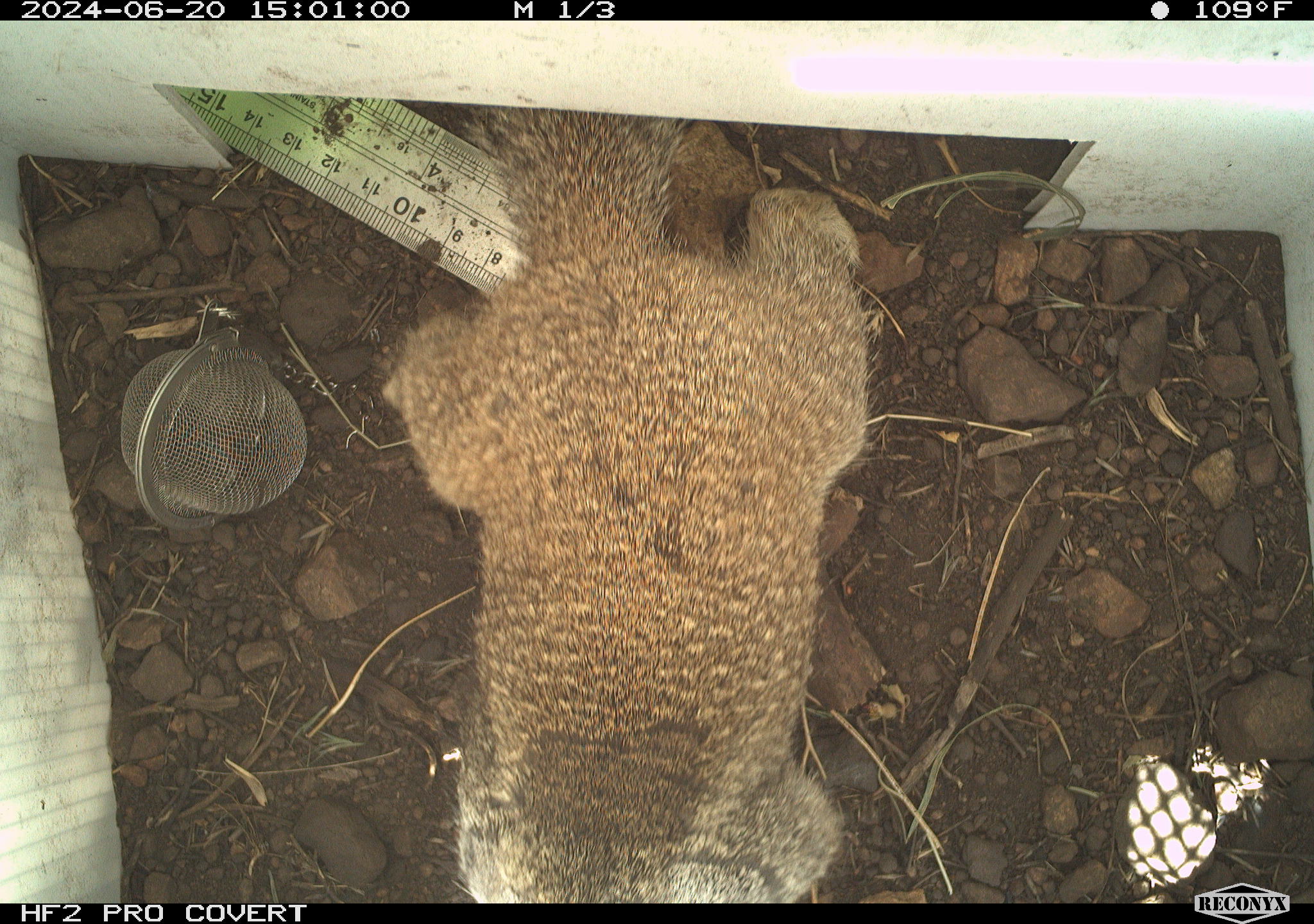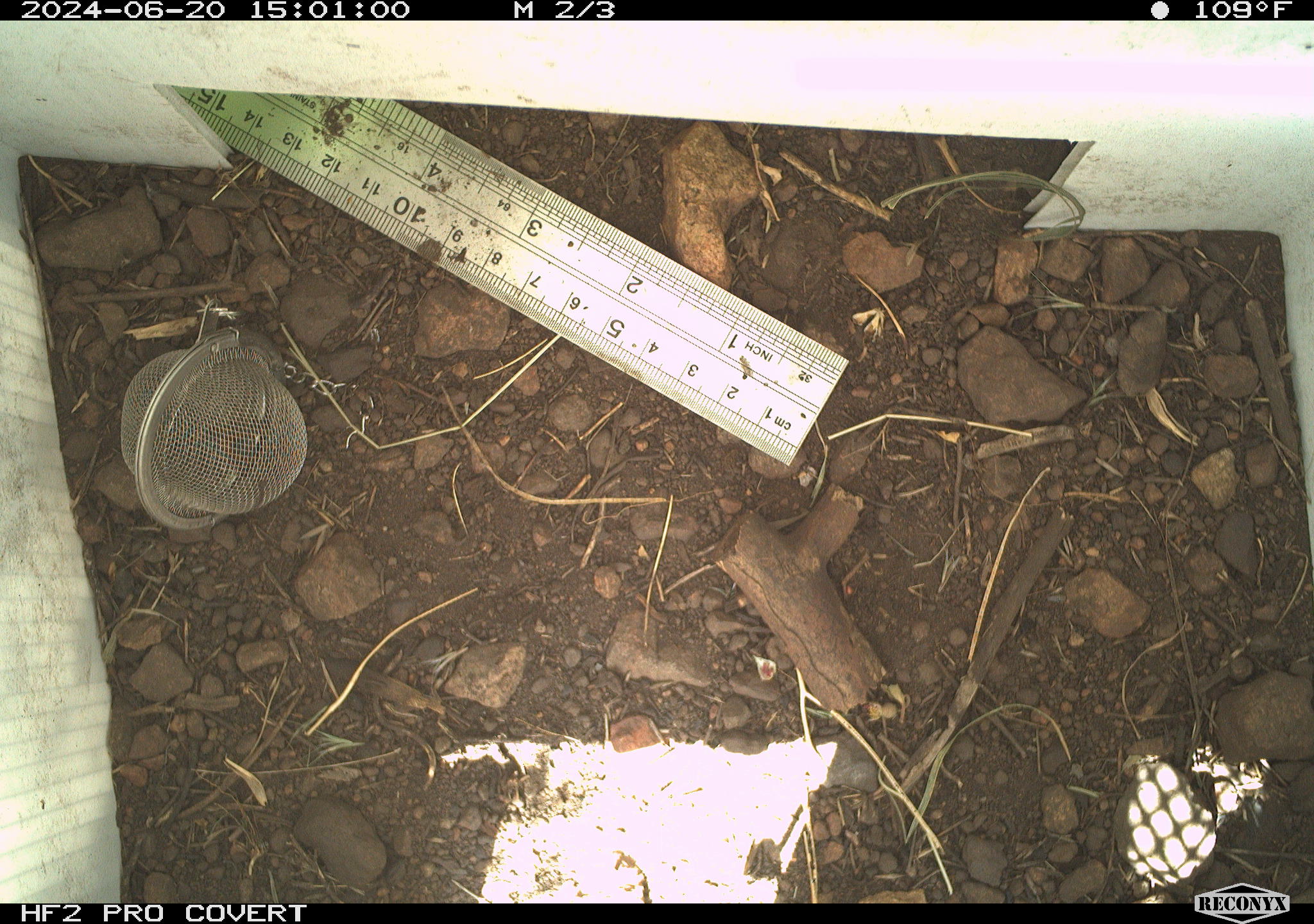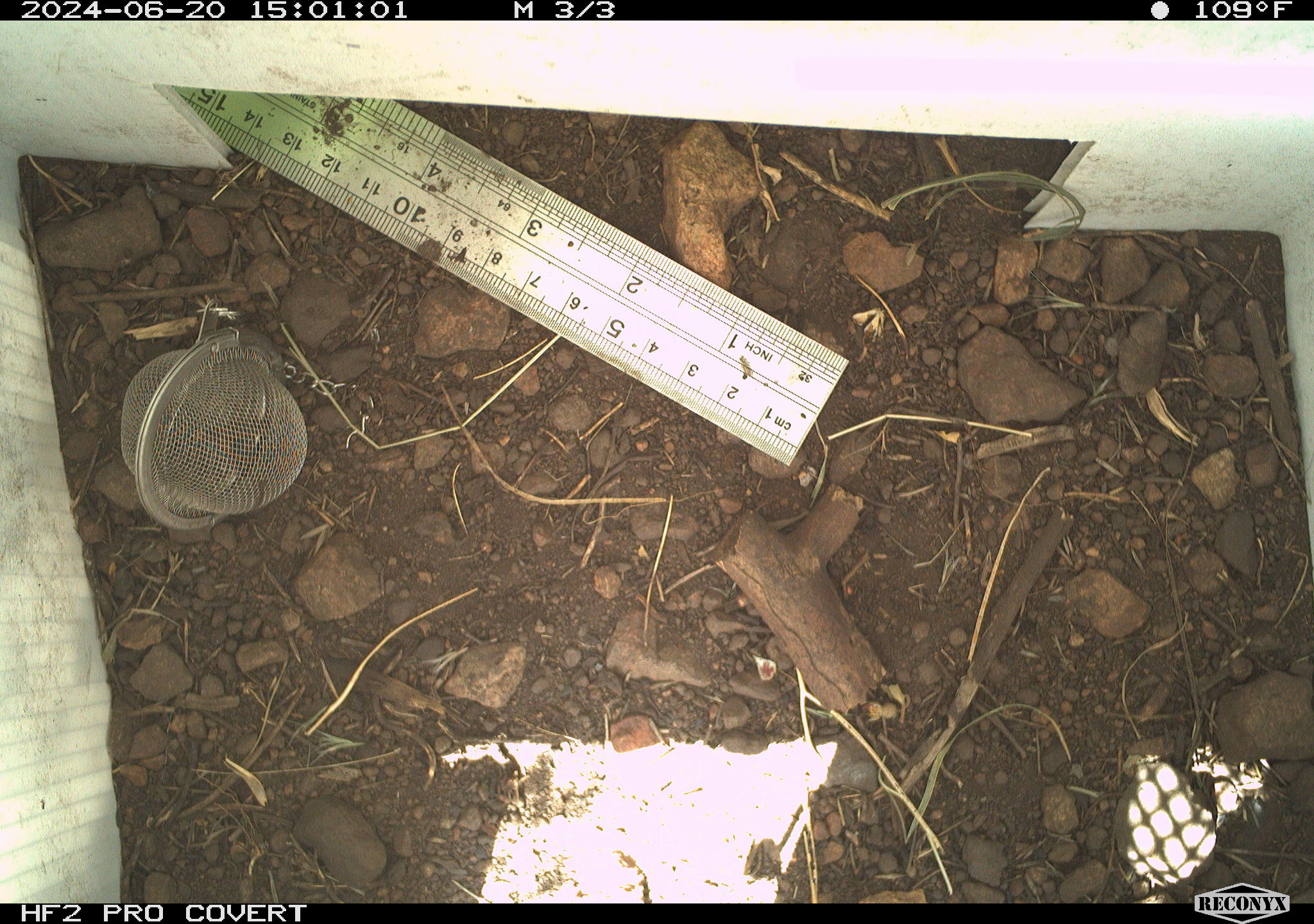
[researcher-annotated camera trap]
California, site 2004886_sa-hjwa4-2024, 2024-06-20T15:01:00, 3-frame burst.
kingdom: Animalia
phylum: Chordata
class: Mammalia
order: Rodentia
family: Sciuridae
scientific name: Sciuridae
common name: squirrels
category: sciuridae family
Sciuridae family (squirrels) (Sciuridae).